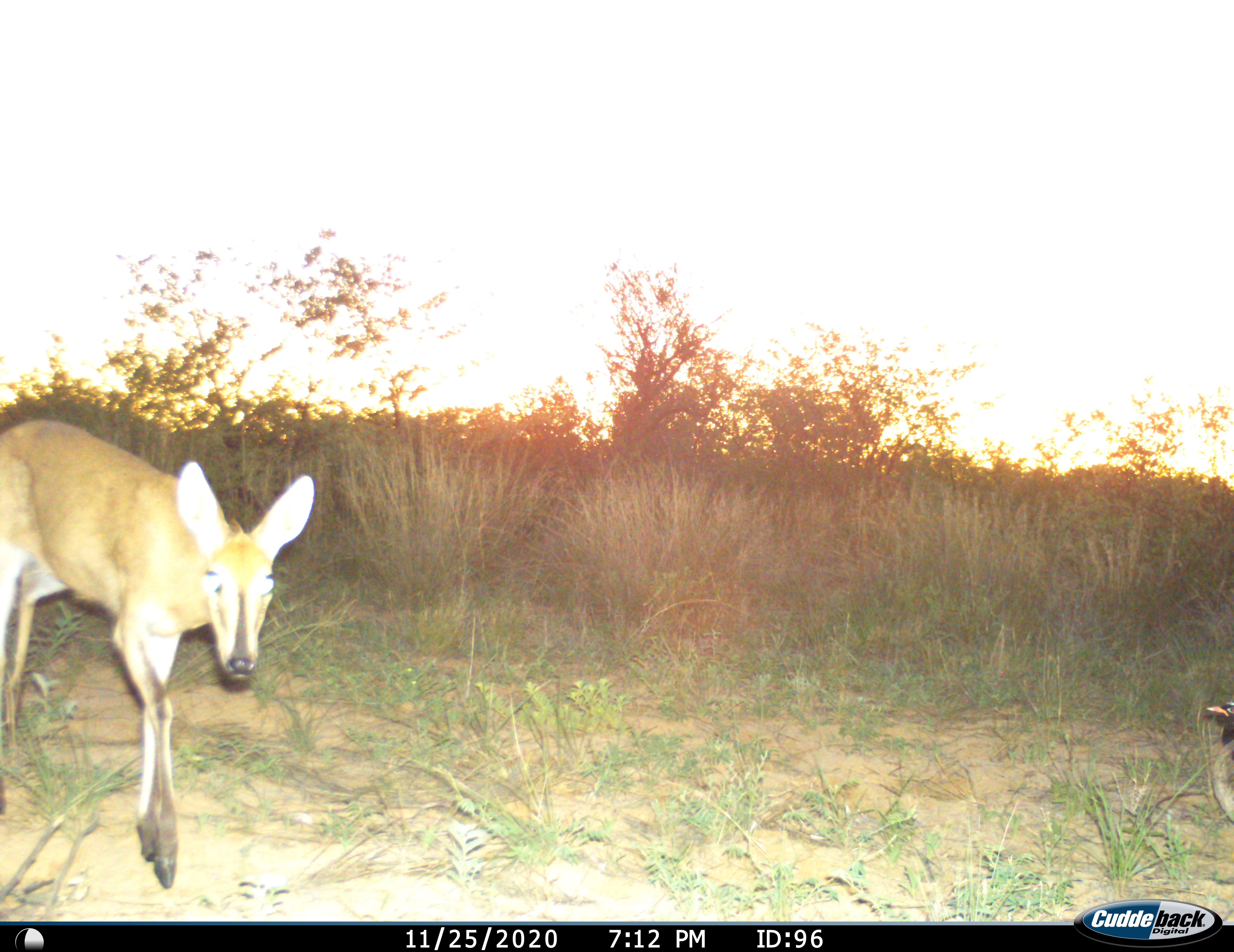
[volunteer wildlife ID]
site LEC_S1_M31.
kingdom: Animalia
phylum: Chordata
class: Mammalia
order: Artiodactyla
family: Bovidae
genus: Sylvicapra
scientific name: Sylvicapra grimmia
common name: common duiker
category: duikercommongrey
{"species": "duikercommongrey (common duiker) (Sylvicapra grimmia)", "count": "1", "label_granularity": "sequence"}